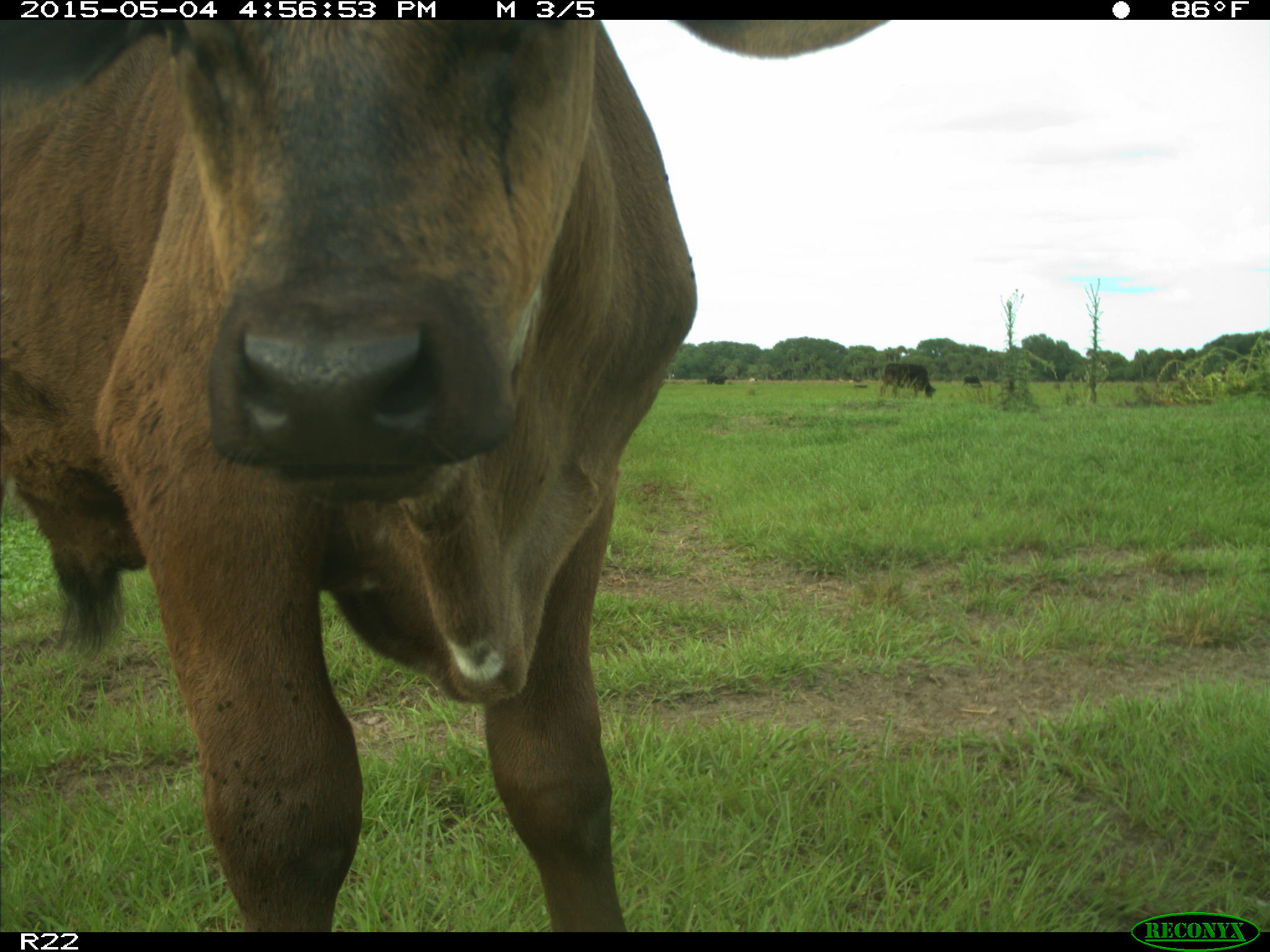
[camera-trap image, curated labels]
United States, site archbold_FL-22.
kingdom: Animalia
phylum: Chordata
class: Mammalia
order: Artiodactyla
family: Bovidae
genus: Bos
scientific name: Bos taurus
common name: domestic cow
Bos taurus (domestic cow).